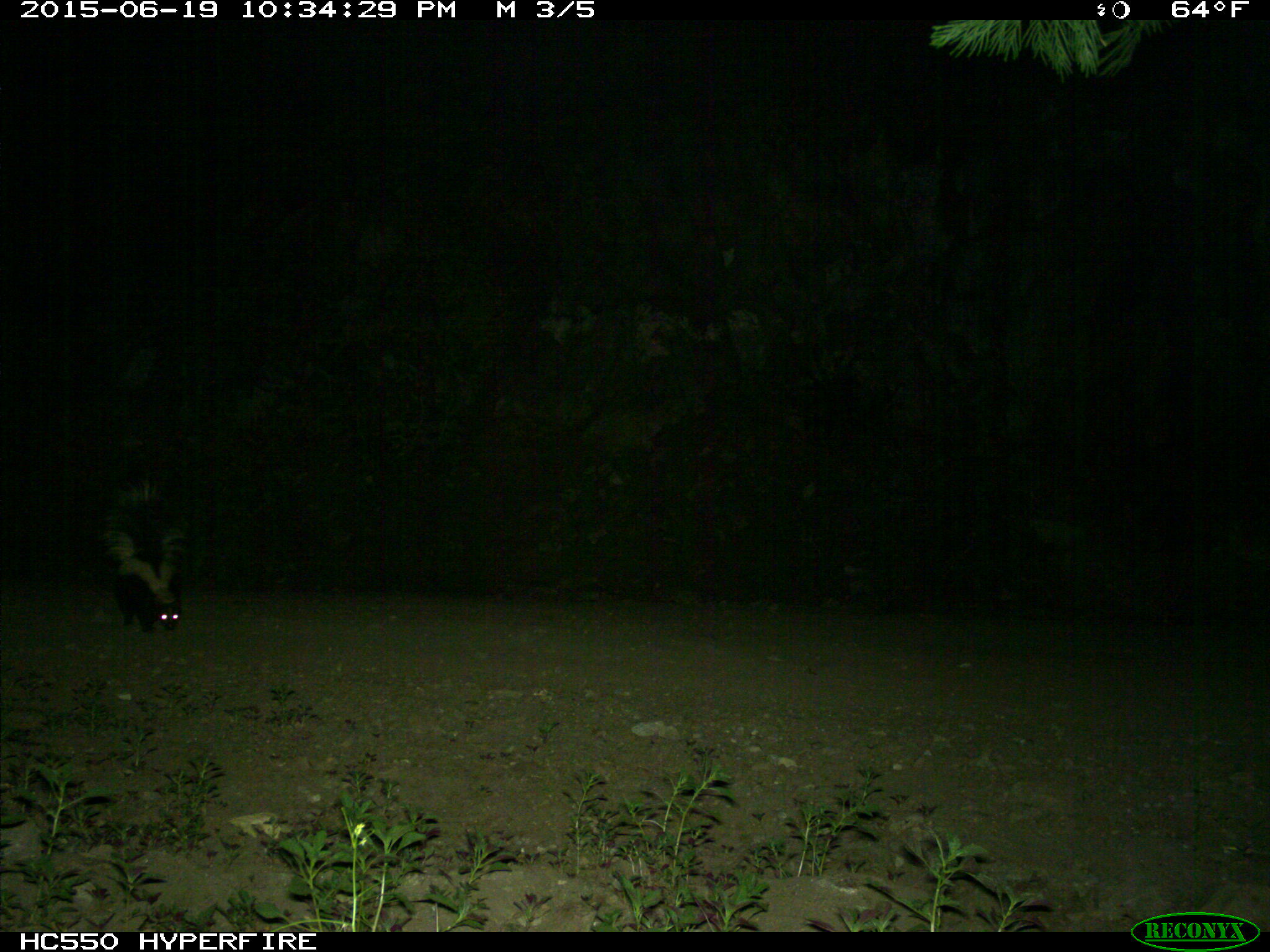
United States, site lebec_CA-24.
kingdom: Animalia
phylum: Chordata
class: Mammalia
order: Carnivora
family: Mephitidae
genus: Mephitis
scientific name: Mephitis mephitis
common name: striped skunk